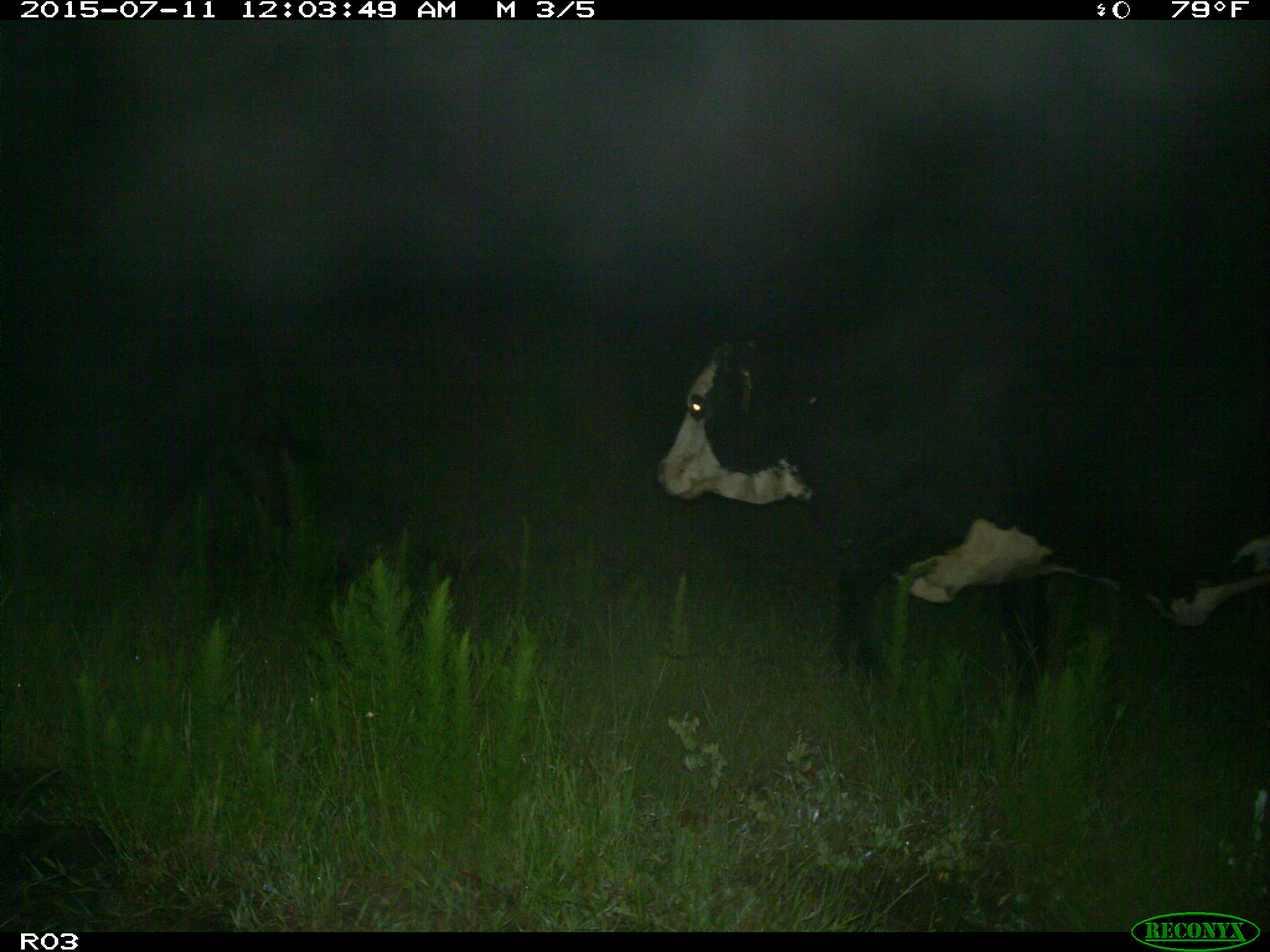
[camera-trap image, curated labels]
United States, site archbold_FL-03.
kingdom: Animalia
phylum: Chordata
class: Mammalia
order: Artiodactyla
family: Bovidae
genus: Bos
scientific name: Bos taurus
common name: domestic cow